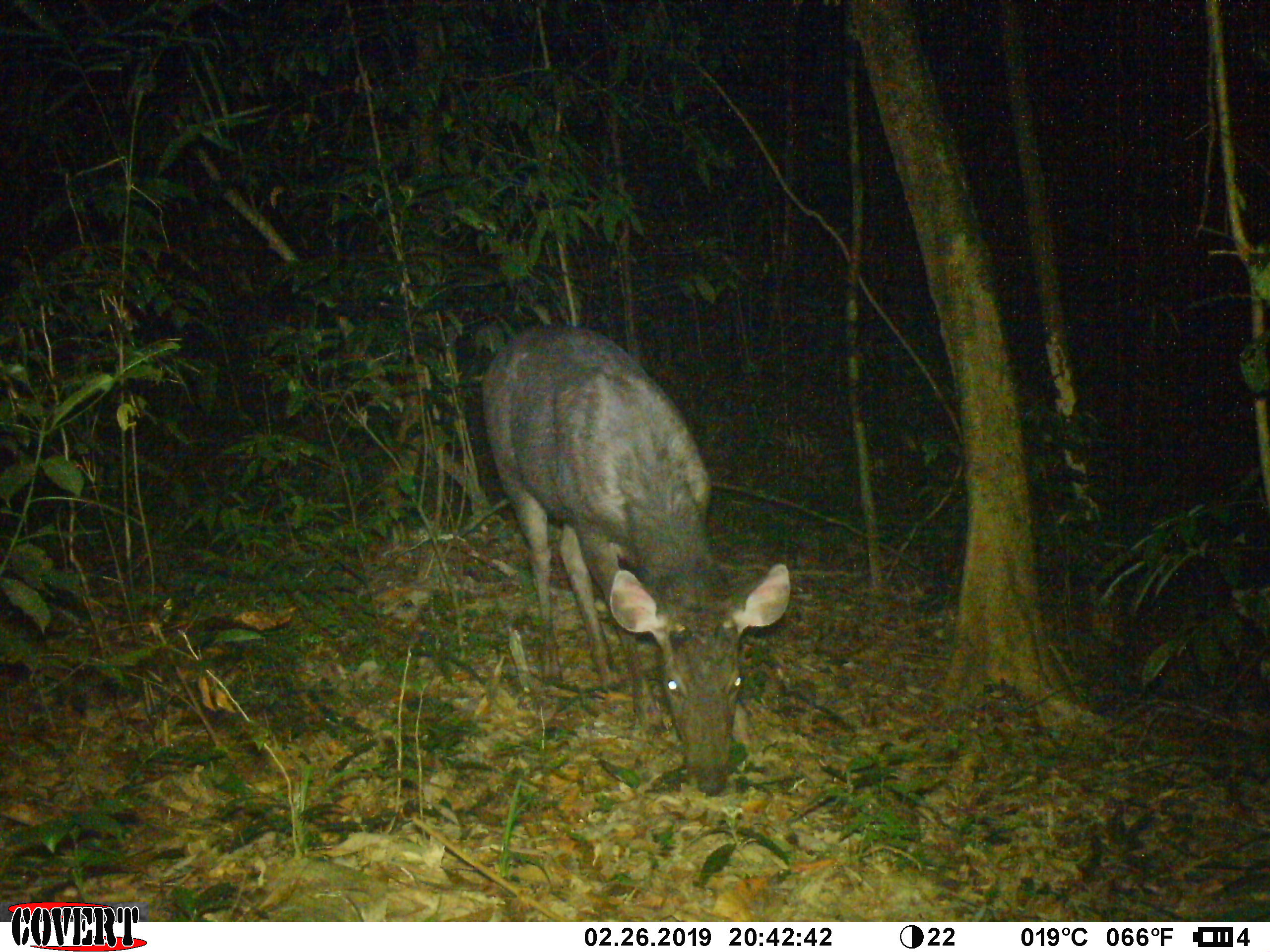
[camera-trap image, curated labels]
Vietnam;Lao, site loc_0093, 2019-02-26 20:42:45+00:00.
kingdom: Animalia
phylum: Chordata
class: Mammalia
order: Artiodactyla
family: Cervidae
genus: Rusa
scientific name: Rusa unicolor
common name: sambar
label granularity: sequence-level